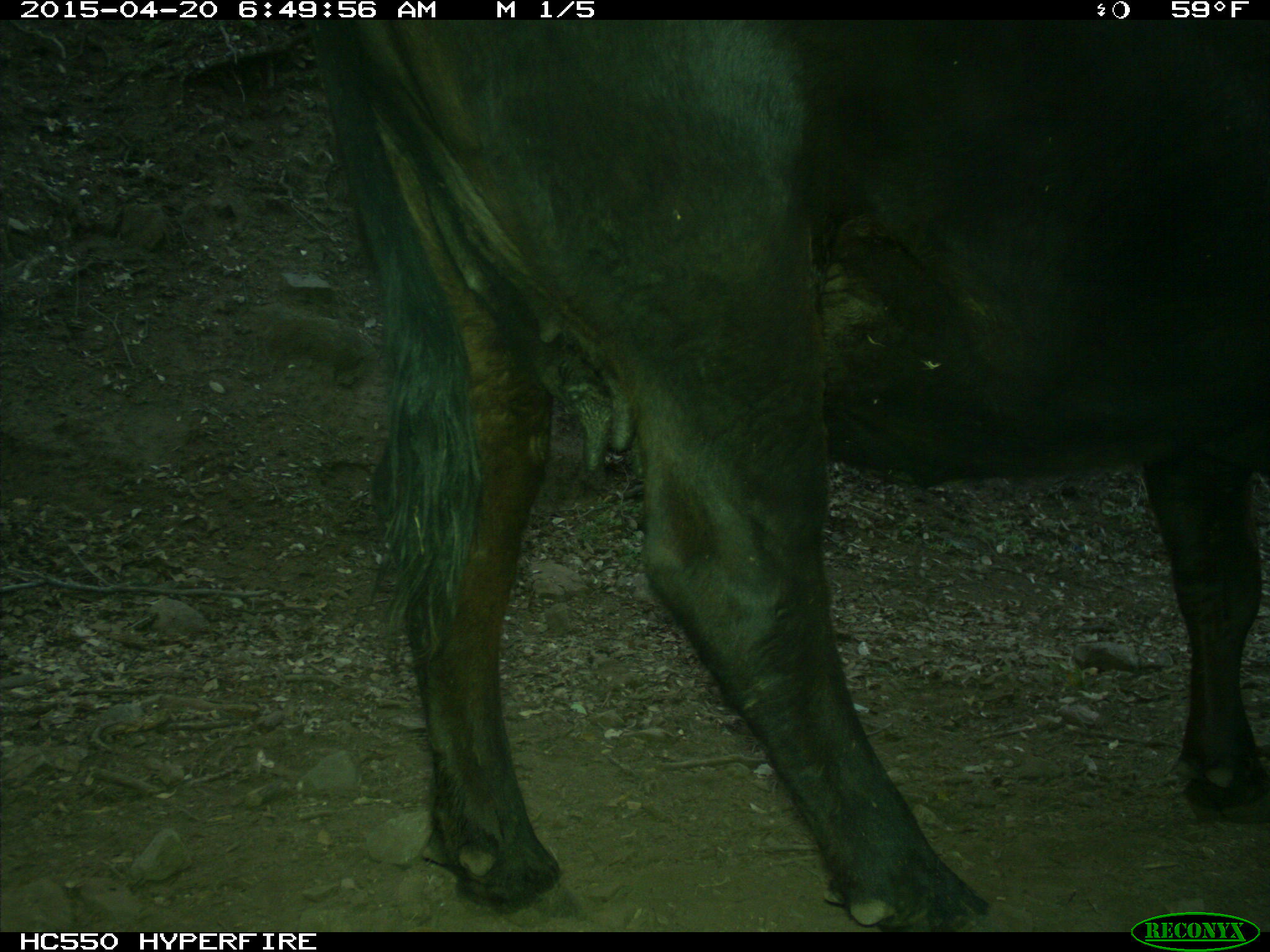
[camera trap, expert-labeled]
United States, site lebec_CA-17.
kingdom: Animalia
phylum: Chordata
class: Mammalia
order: Artiodactyla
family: Bovidae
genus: Bos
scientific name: Bos taurus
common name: domestic cow